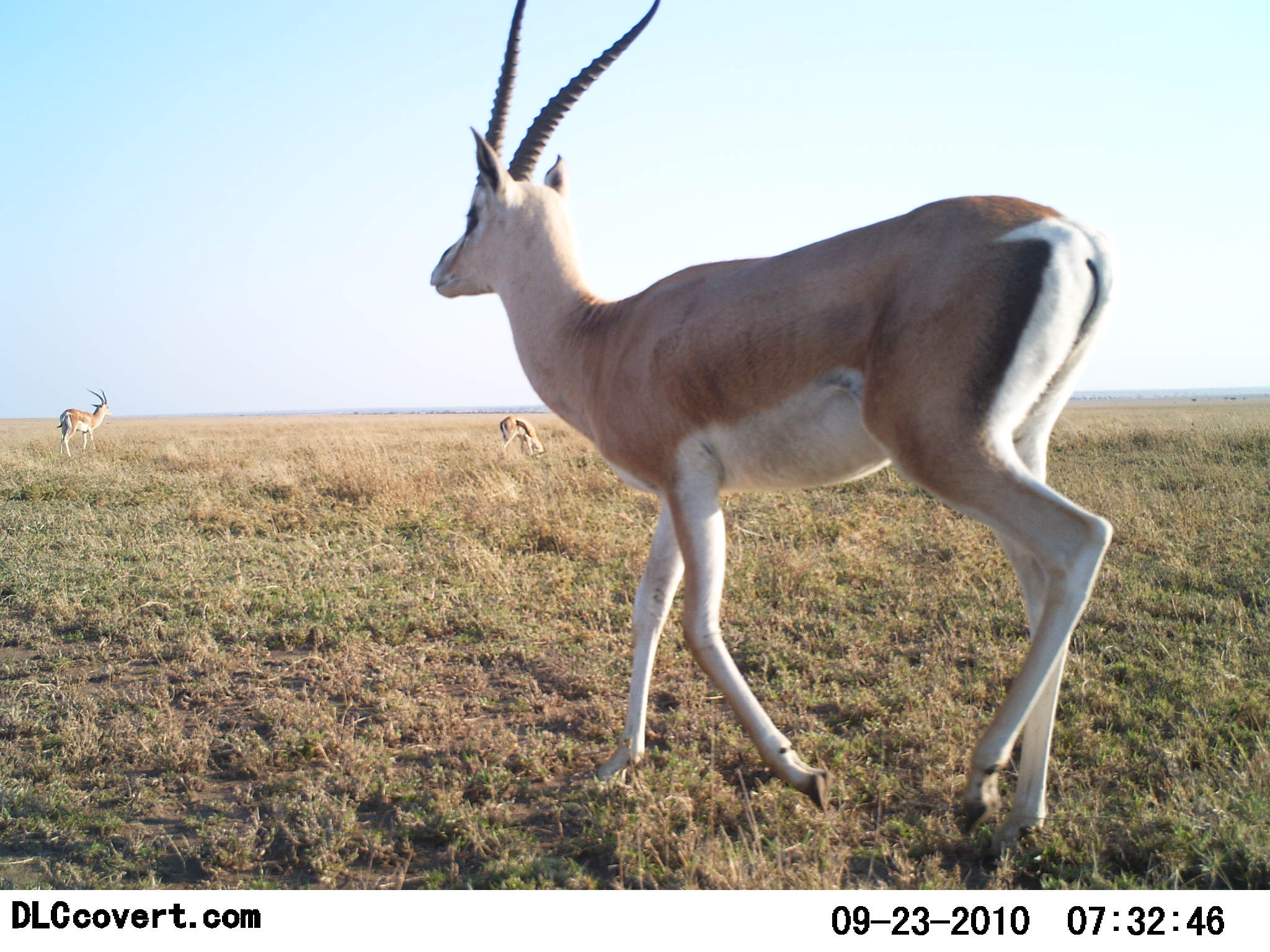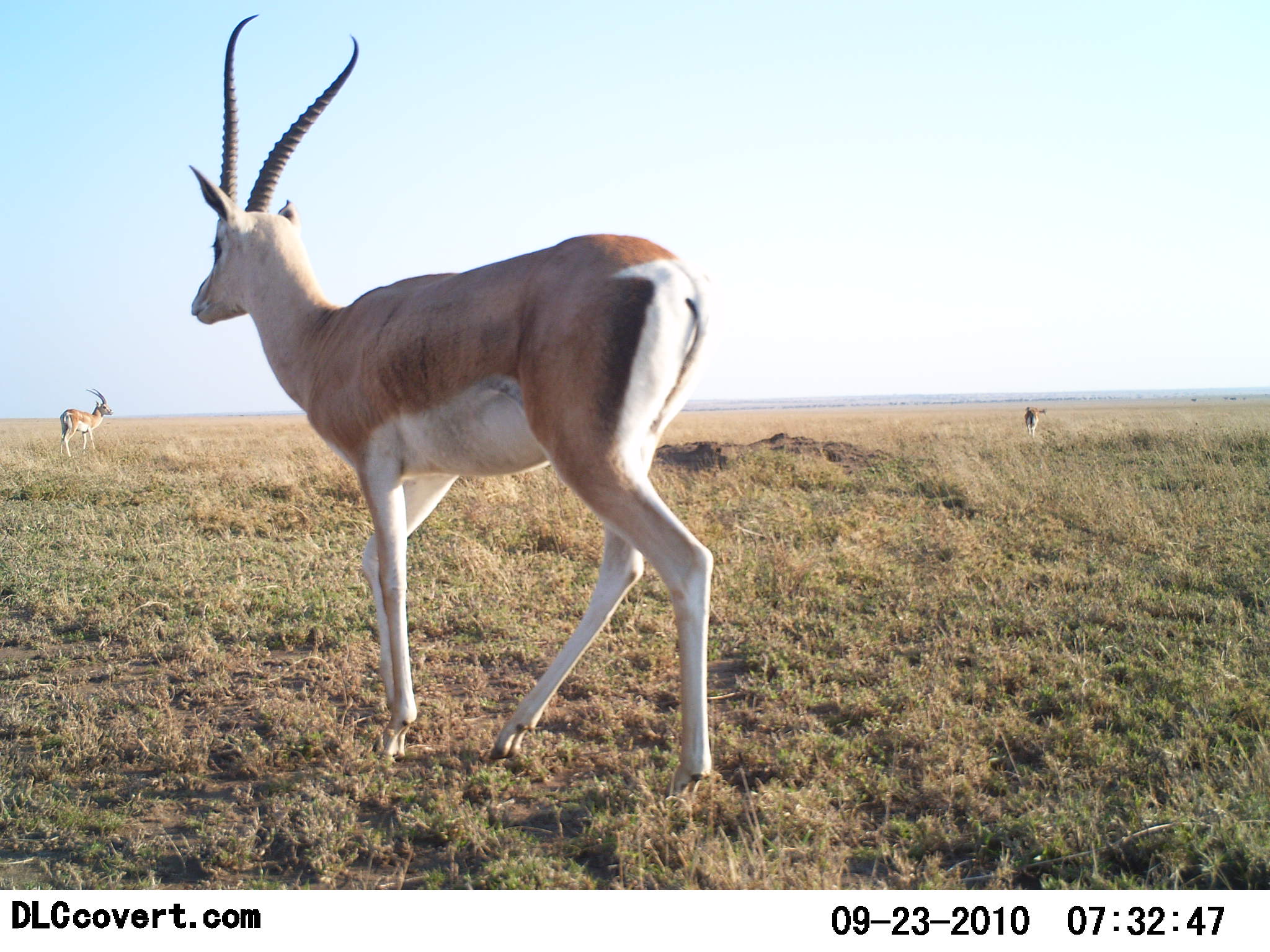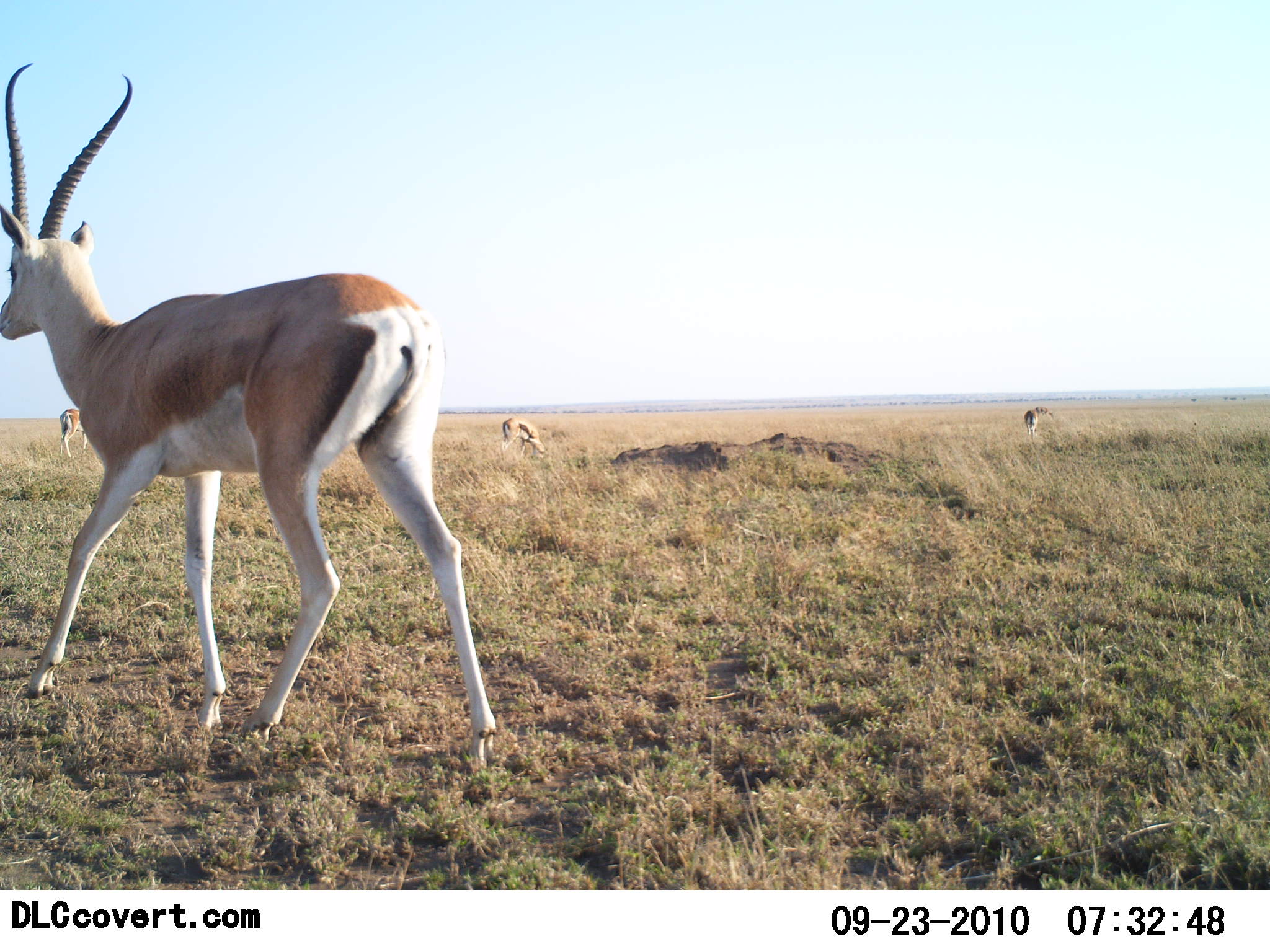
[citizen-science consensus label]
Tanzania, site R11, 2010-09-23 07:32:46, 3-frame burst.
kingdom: Animalia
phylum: Chordata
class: Mammalia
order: Artiodactyla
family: Bovidae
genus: Nanger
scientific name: Nanger granti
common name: grant's gazelle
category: gazellegrants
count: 4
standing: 36%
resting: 9%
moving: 91%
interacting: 0%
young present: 0%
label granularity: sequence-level